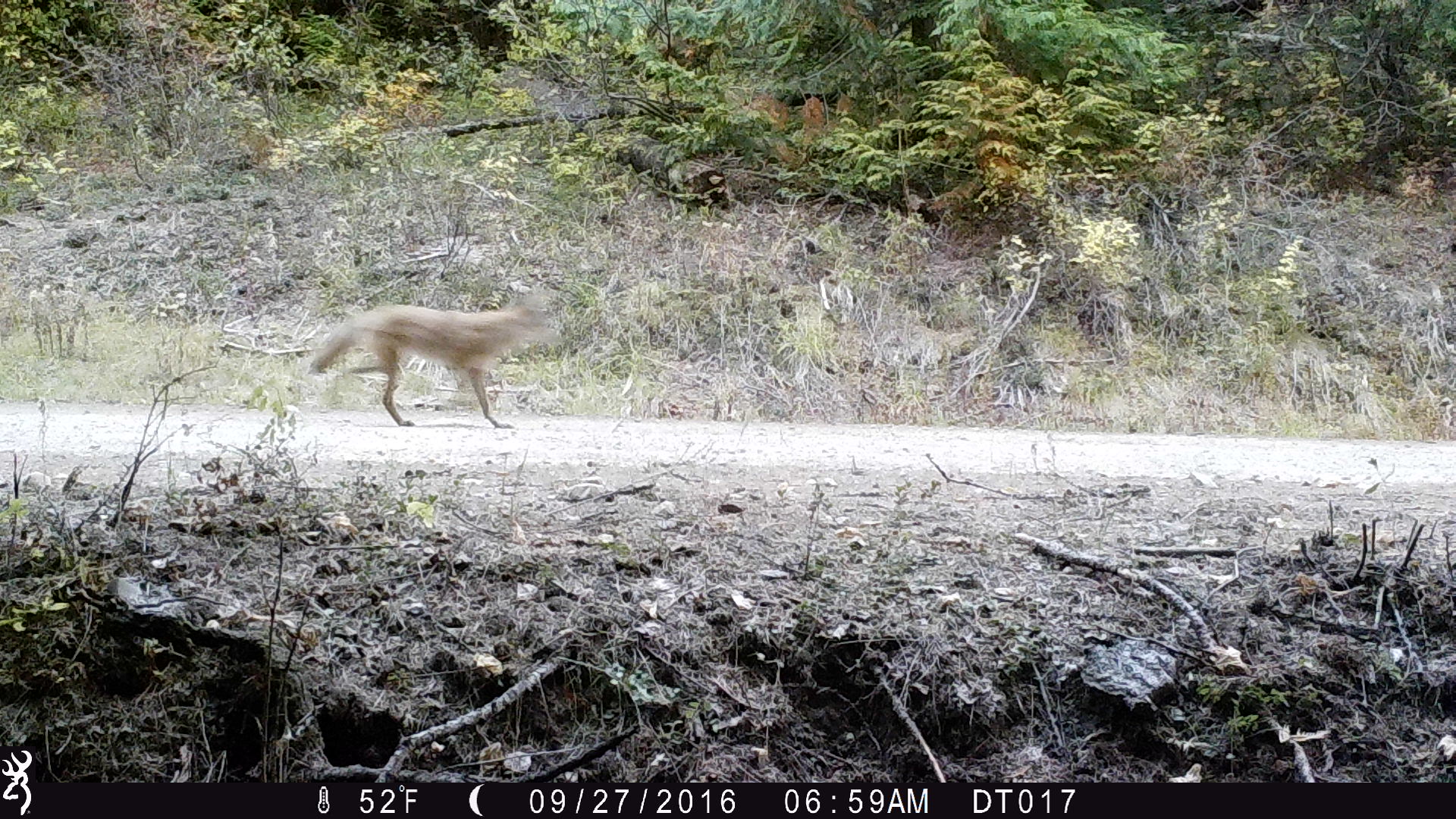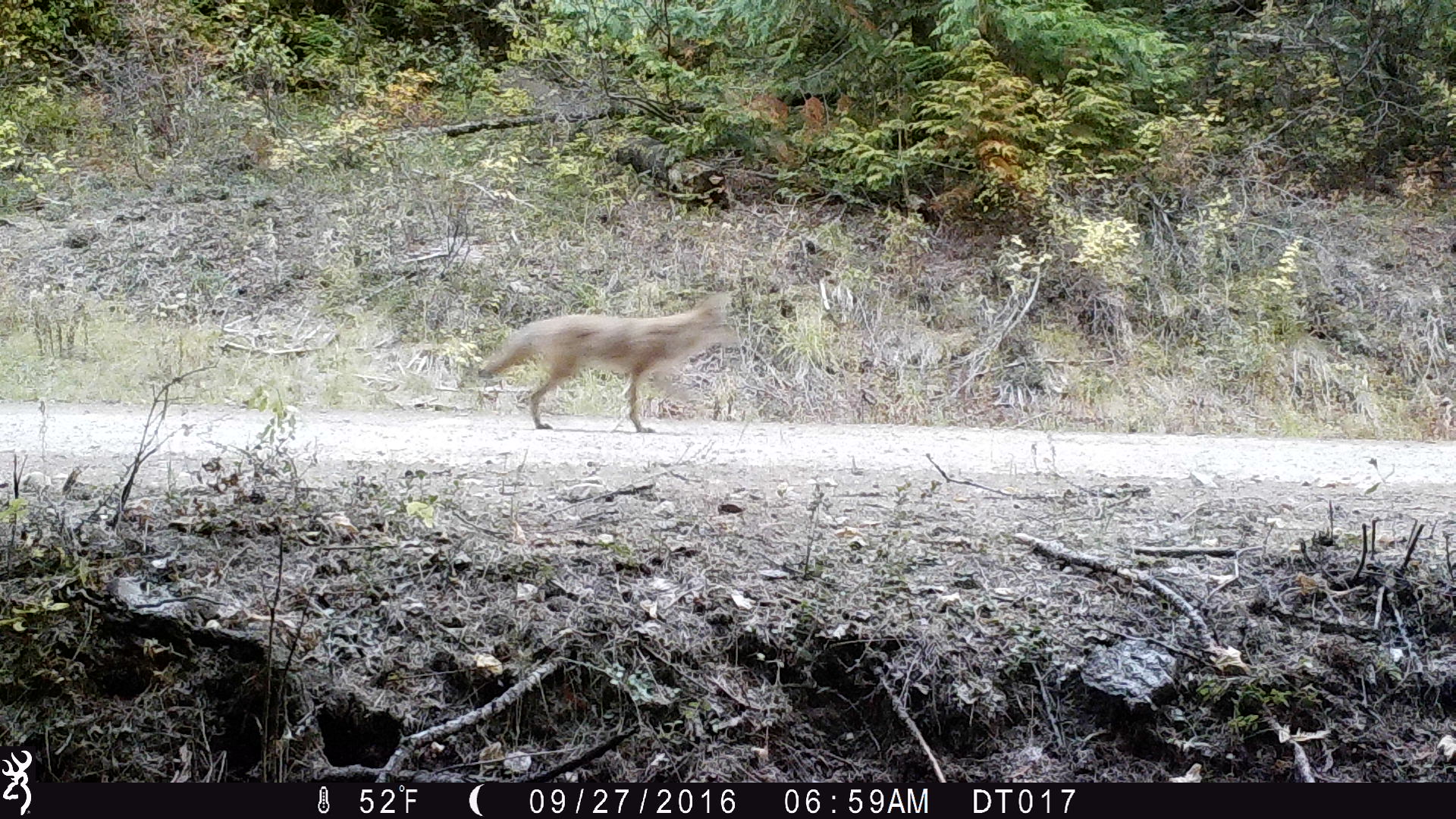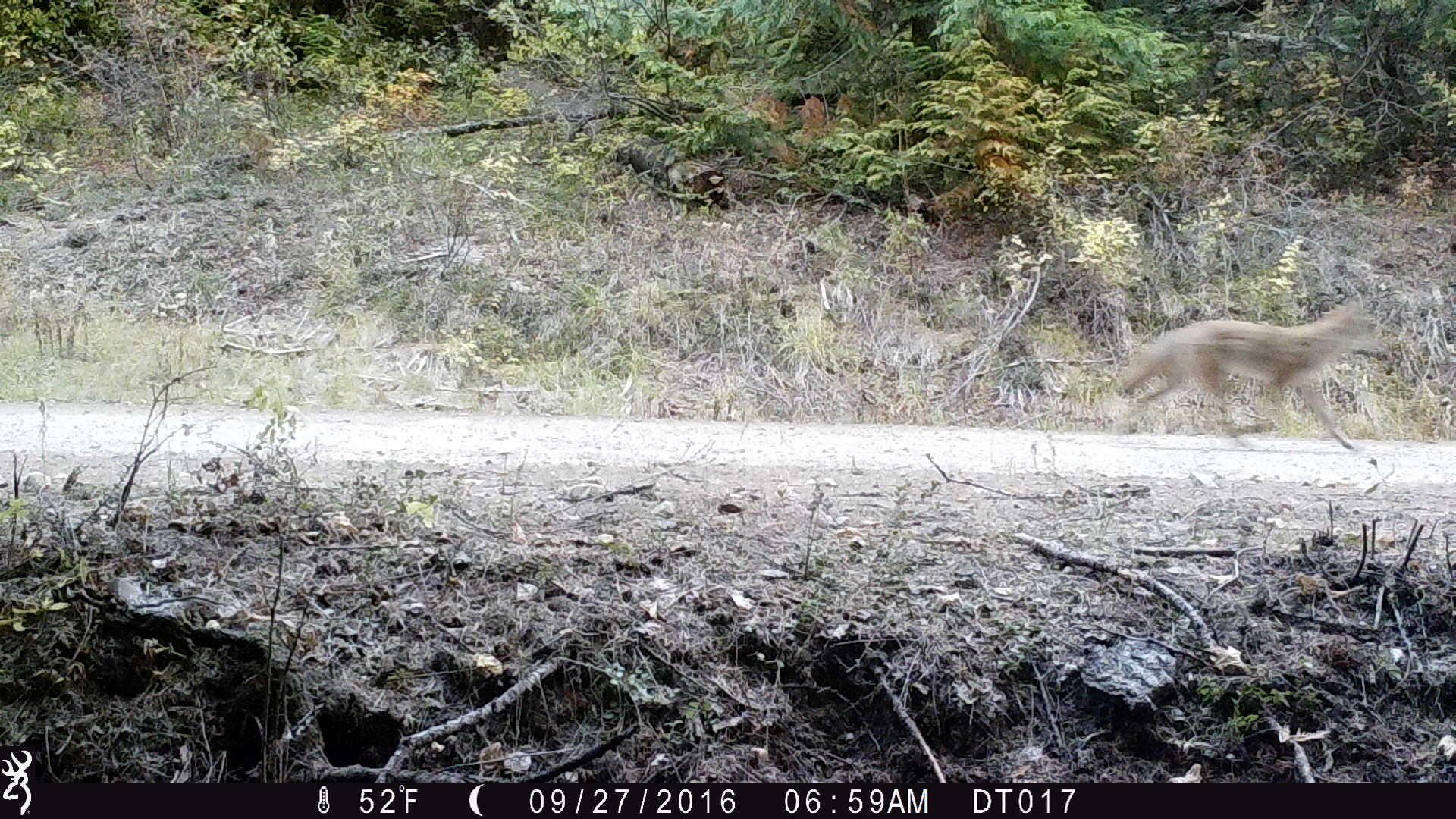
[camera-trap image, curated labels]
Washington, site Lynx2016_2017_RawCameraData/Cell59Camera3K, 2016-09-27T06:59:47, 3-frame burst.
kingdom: Animalia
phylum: Chordata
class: Mammalia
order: Carnivora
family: Canidae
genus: Canis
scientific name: Canis latrans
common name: coyote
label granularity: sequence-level